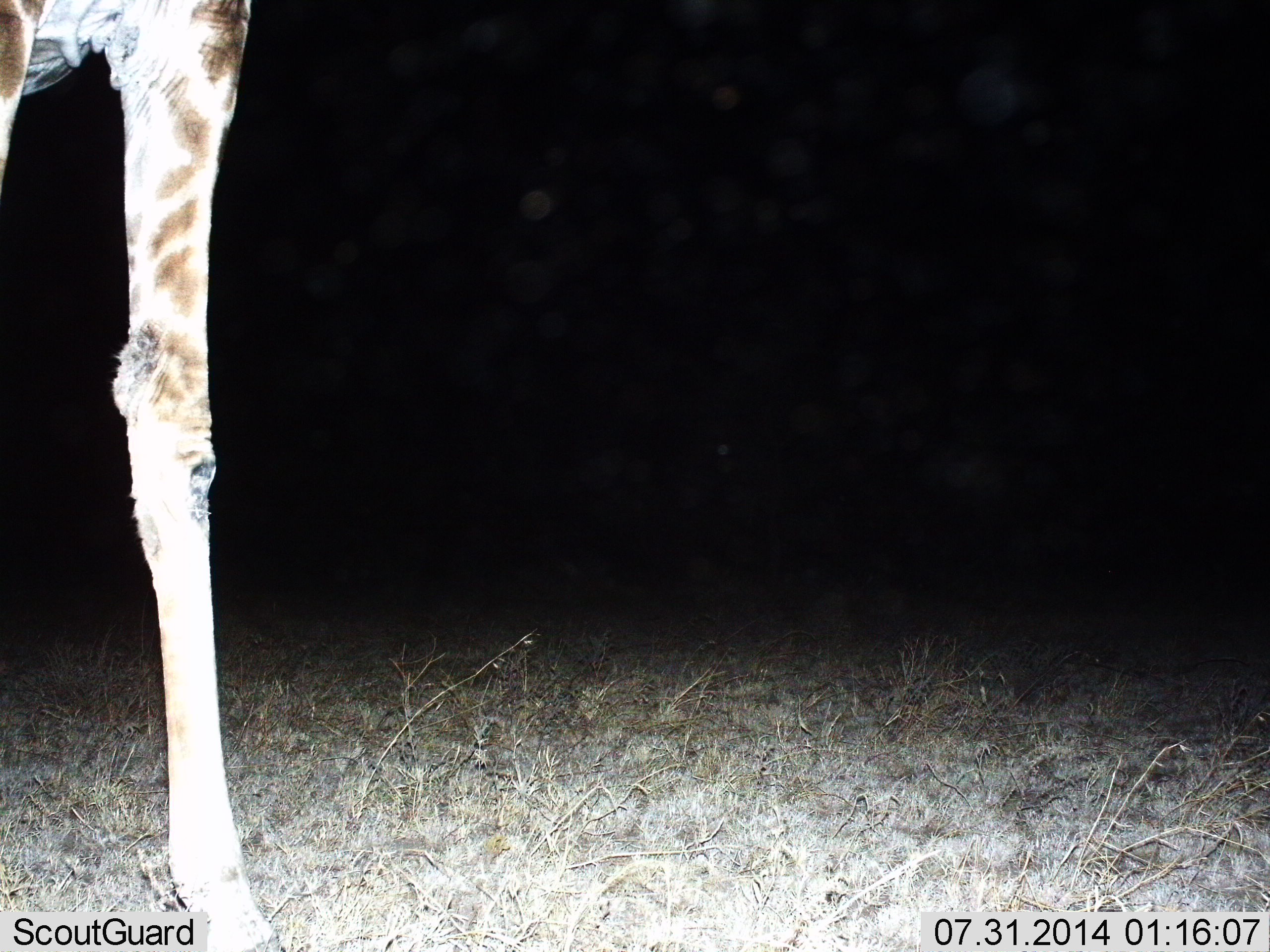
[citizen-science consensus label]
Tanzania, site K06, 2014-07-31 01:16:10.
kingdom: Animalia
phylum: Chordata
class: Mammalia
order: Artiodactyla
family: Giraffidae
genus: Giraffa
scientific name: Giraffa camelopardalis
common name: giraffe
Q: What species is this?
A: Giraffe (Giraffa camelopardalis).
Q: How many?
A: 1.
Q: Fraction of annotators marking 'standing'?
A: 100%.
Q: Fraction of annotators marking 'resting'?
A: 0%.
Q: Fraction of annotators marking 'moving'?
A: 0%.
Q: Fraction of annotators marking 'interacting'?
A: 0%.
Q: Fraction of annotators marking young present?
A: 0%.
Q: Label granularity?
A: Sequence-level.